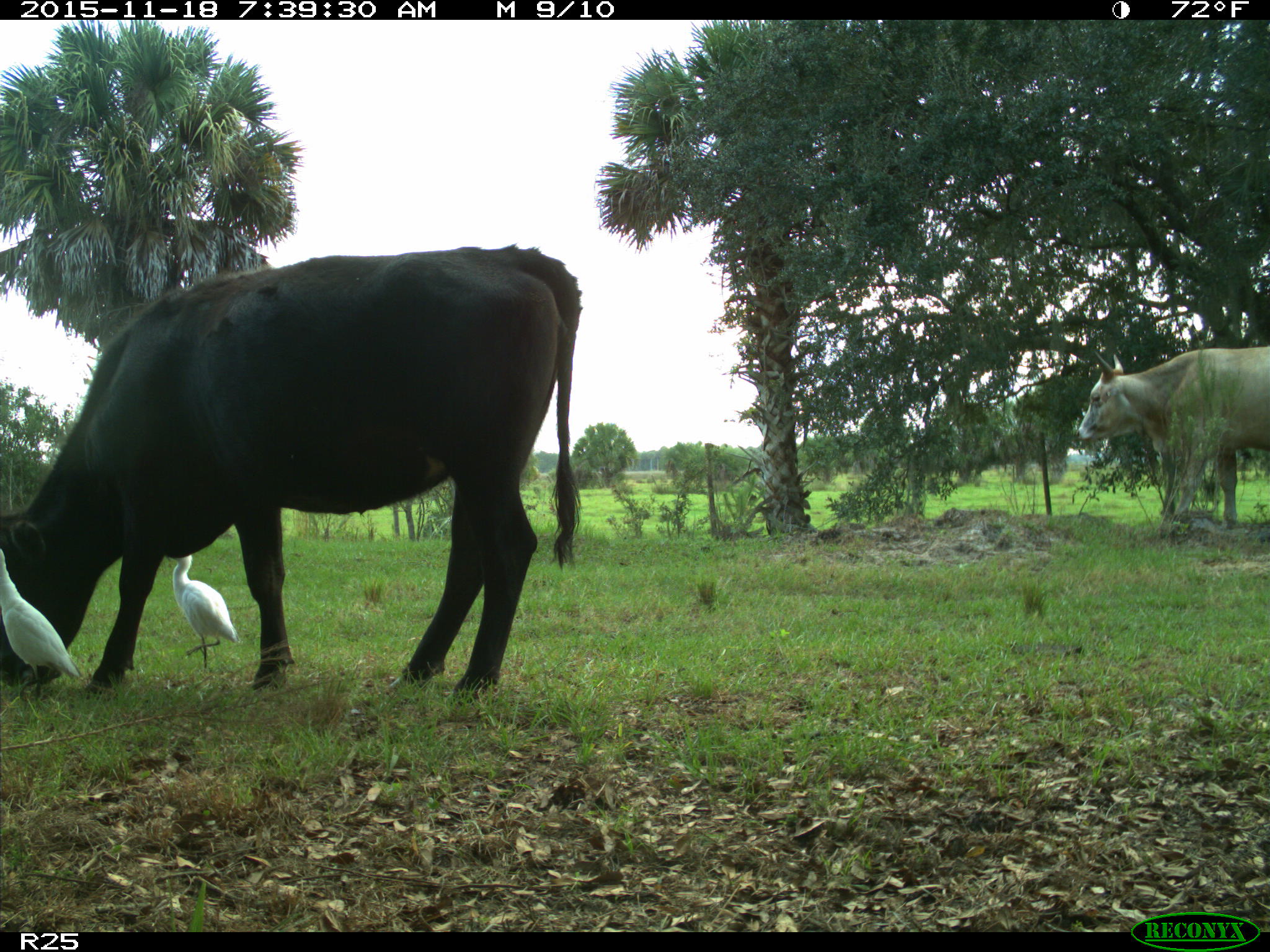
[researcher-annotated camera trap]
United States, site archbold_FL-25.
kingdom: Animalia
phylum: Chordata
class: Mammalia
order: Artiodactyla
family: Bovidae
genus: Bos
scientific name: Bos taurus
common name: domestic cow